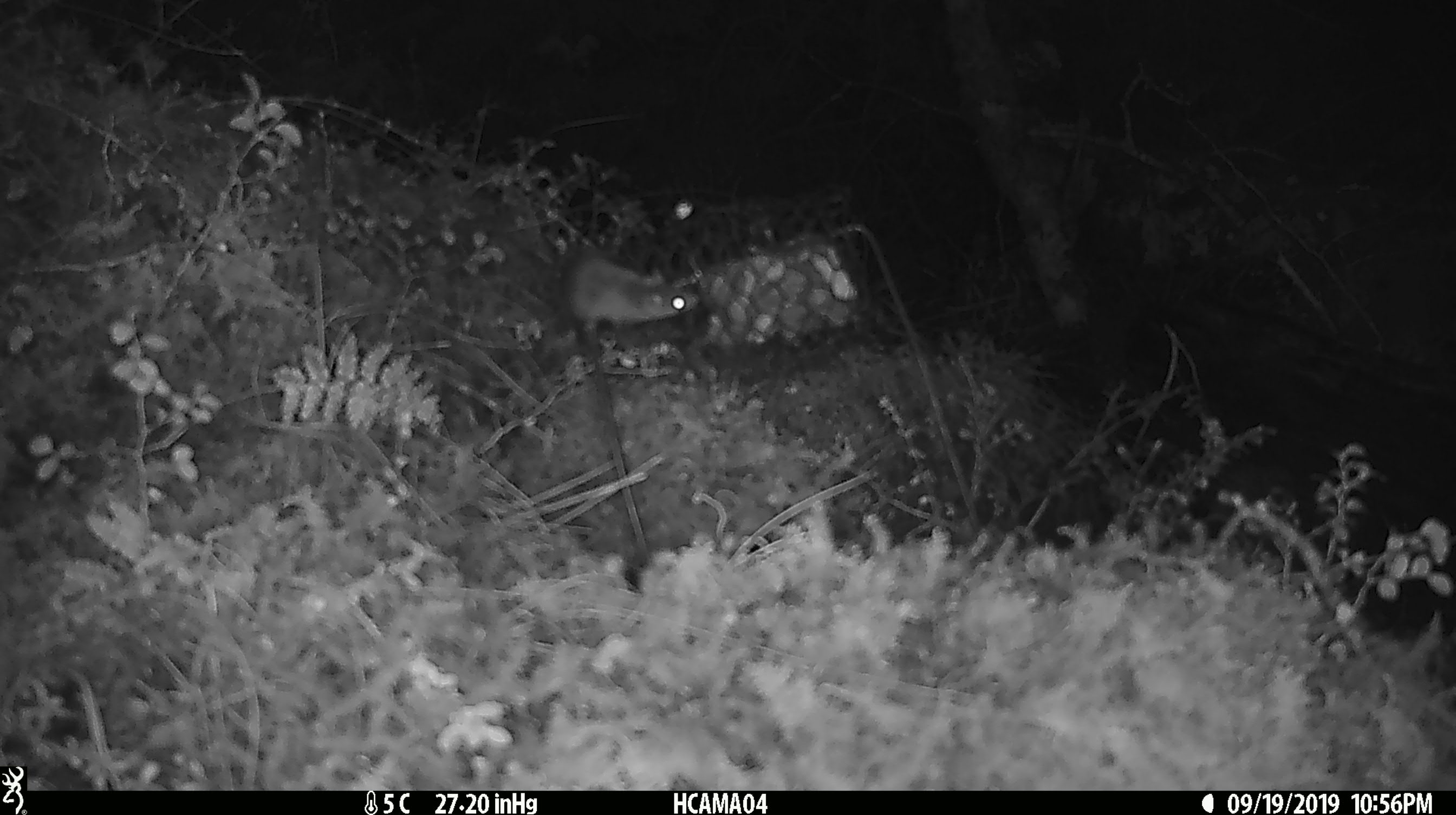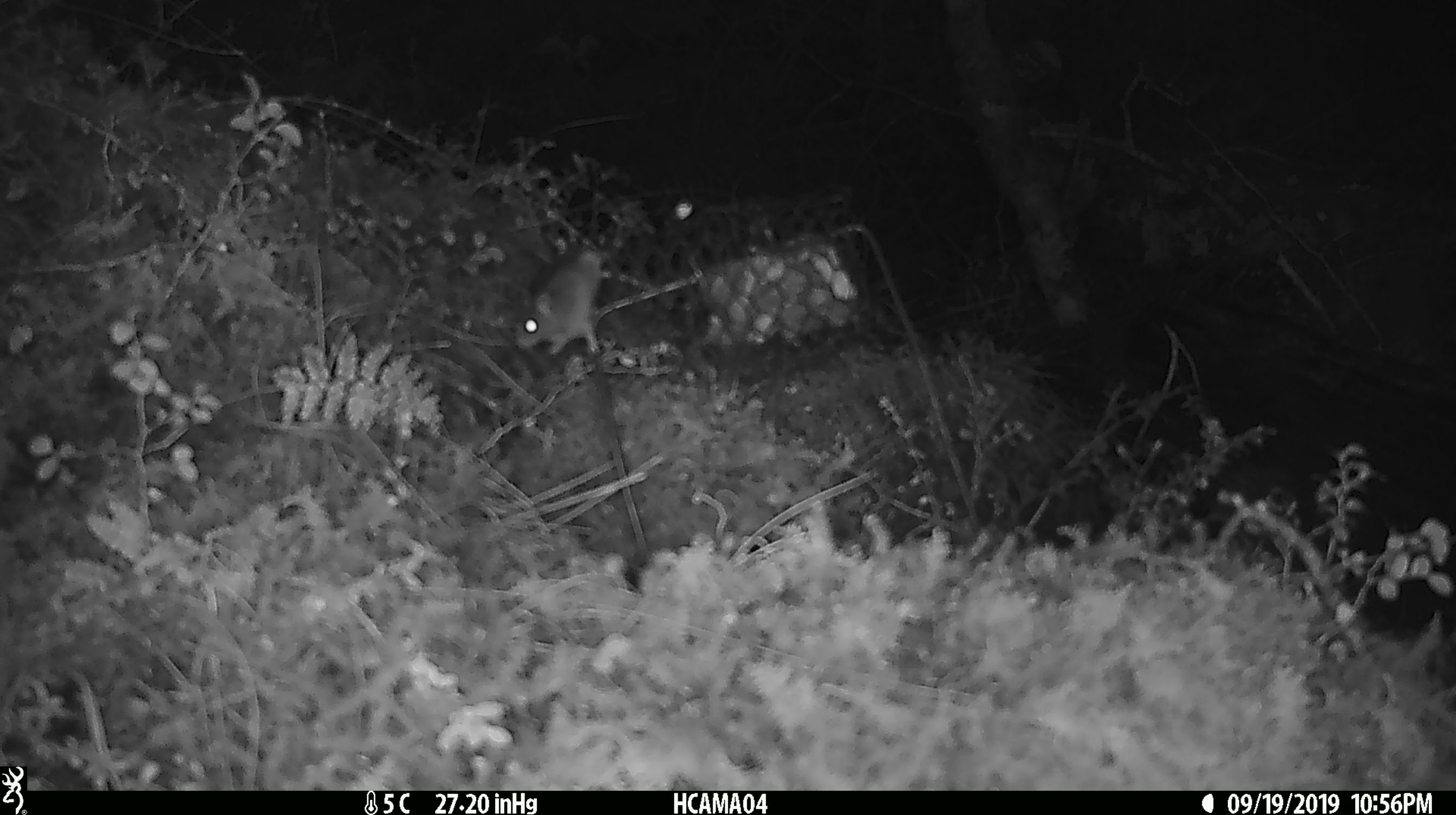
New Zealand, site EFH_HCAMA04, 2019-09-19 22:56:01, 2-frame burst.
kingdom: Animalia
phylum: Chordata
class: Mammalia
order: Rodentia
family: Muridae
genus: Mus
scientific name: Mus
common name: mouse